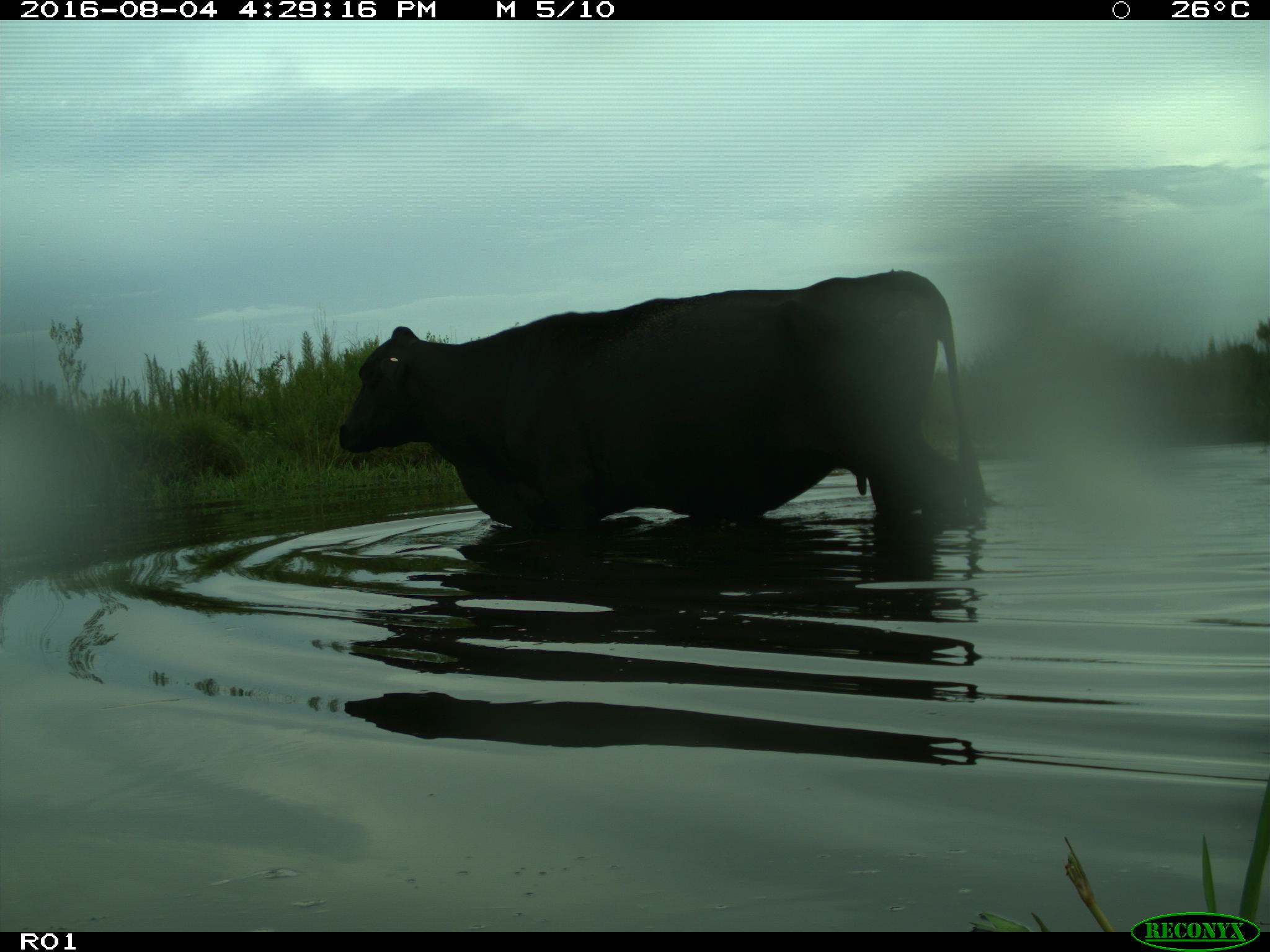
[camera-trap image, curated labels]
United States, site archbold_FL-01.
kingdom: Animalia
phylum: Chordata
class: Mammalia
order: Artiodactyla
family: Bovidae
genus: Bos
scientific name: Bos taurus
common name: domestic cow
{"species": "Bos taurus (domestic cow)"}